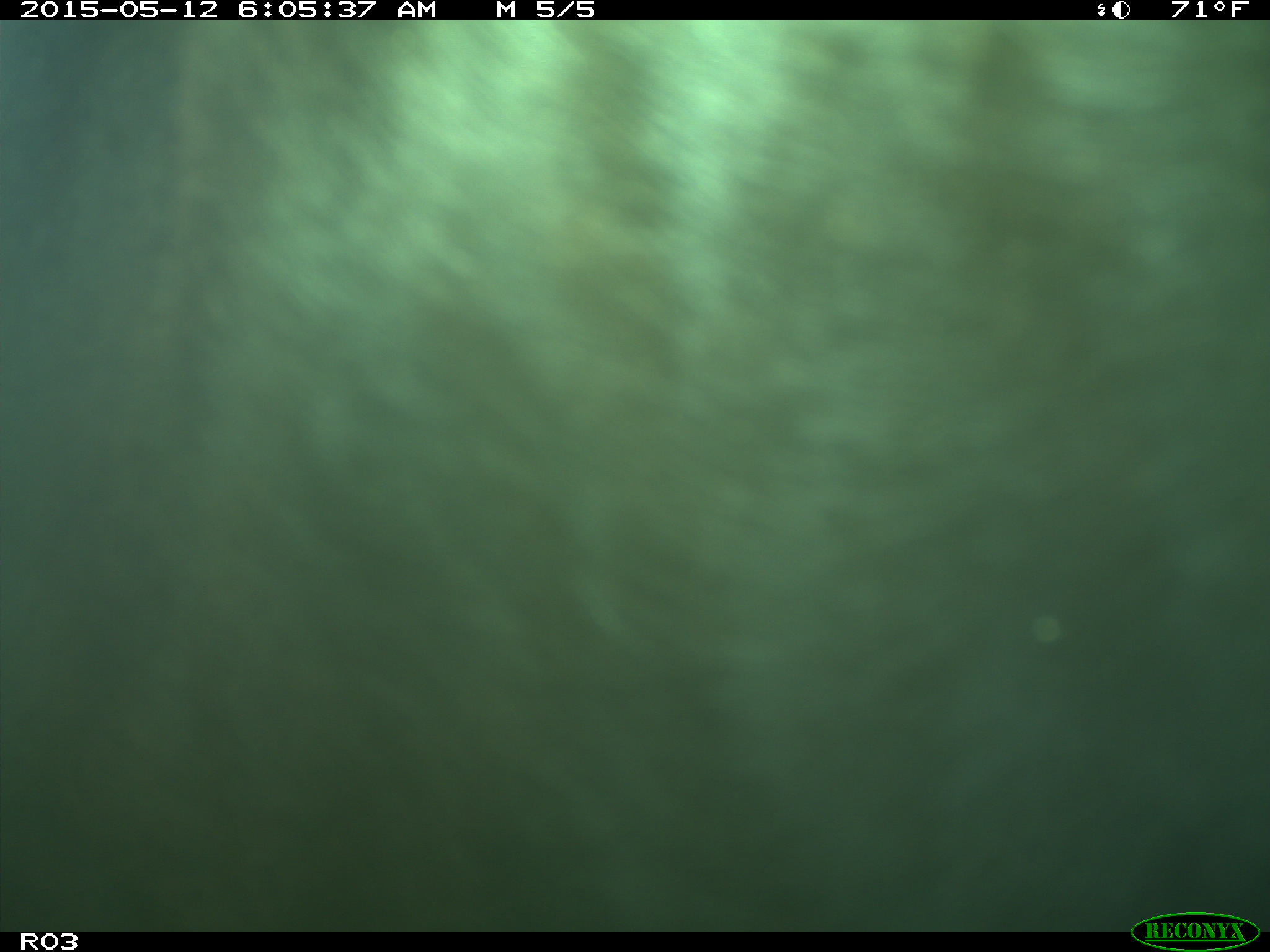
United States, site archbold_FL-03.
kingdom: Animalia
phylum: Chordata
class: Mammalia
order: Artiodactyla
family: Bovidae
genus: Bos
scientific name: Bos taurus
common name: domestic cow